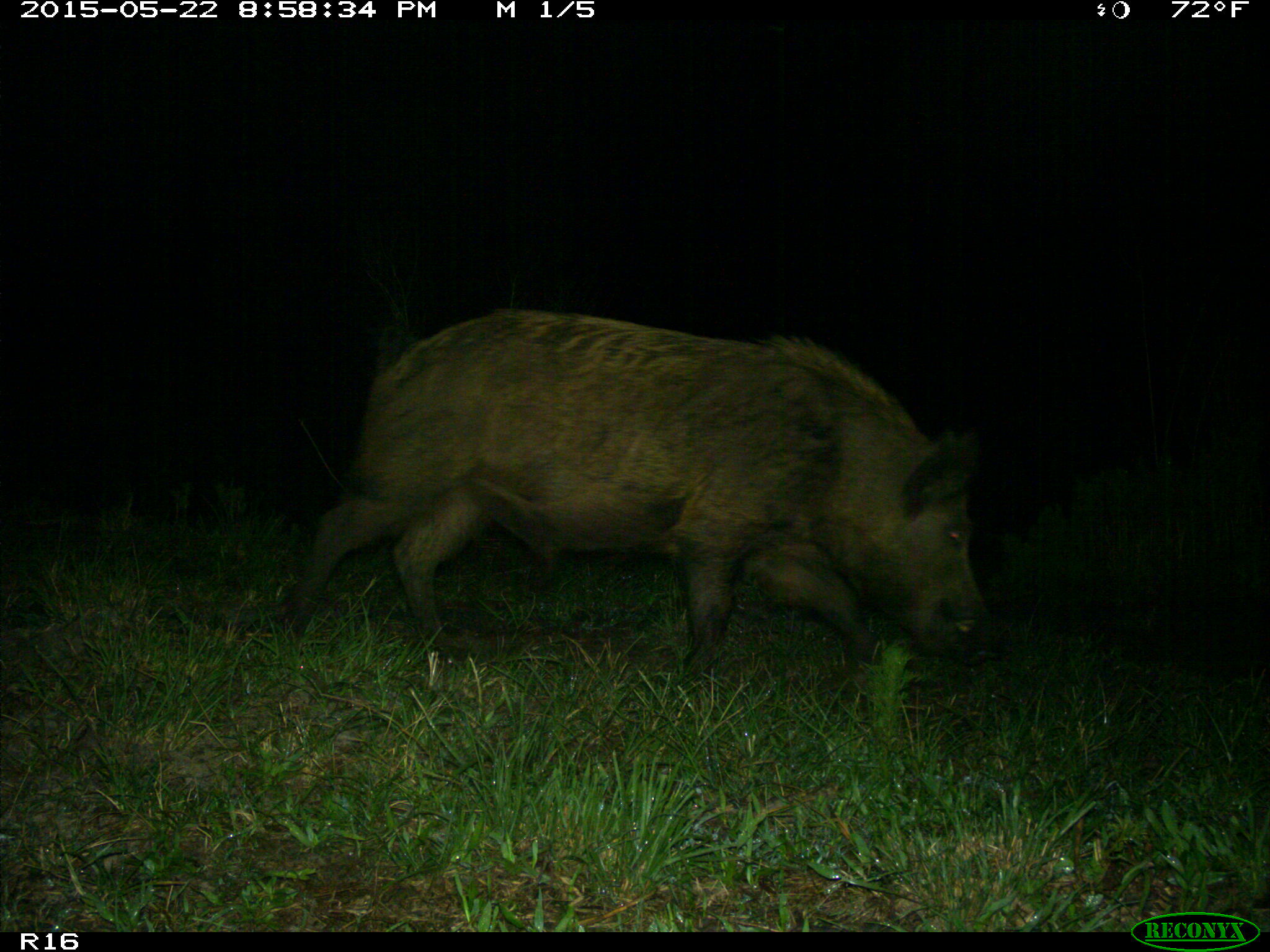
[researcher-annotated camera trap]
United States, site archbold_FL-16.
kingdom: Animalia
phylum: Chordata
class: Mammalia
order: Artiodactyla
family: Suidae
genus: Sus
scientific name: Sus scrofa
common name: wild boar